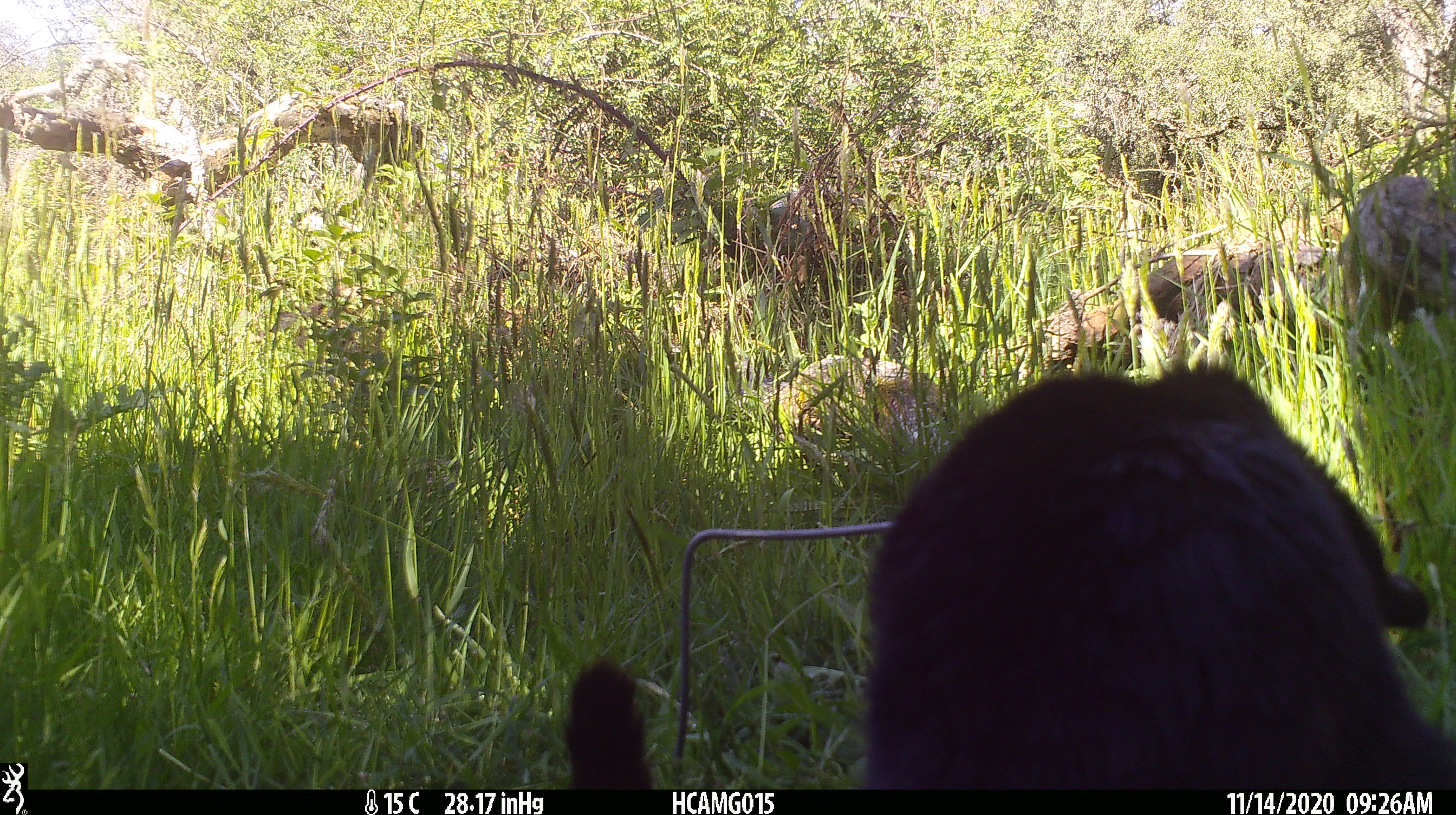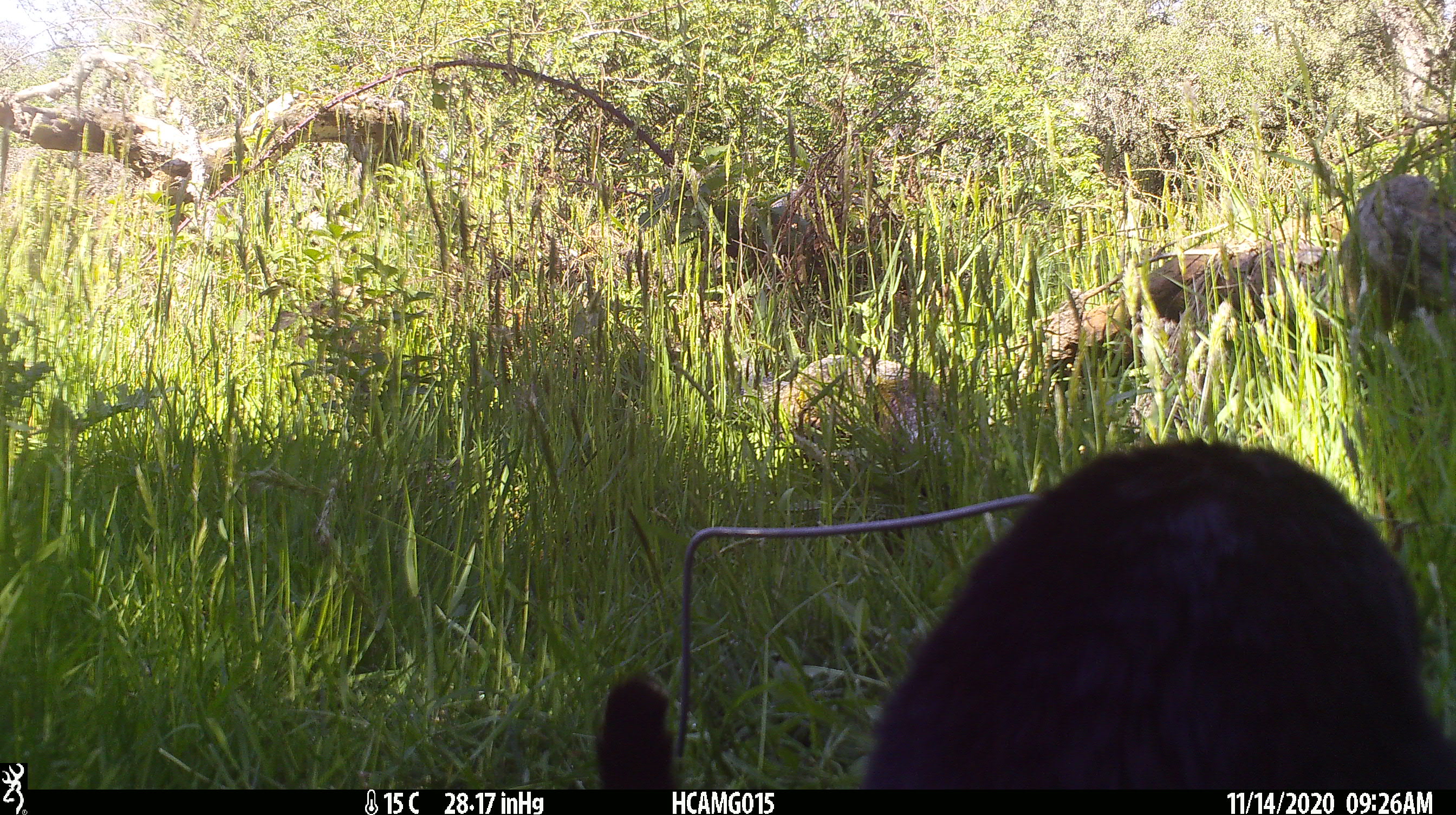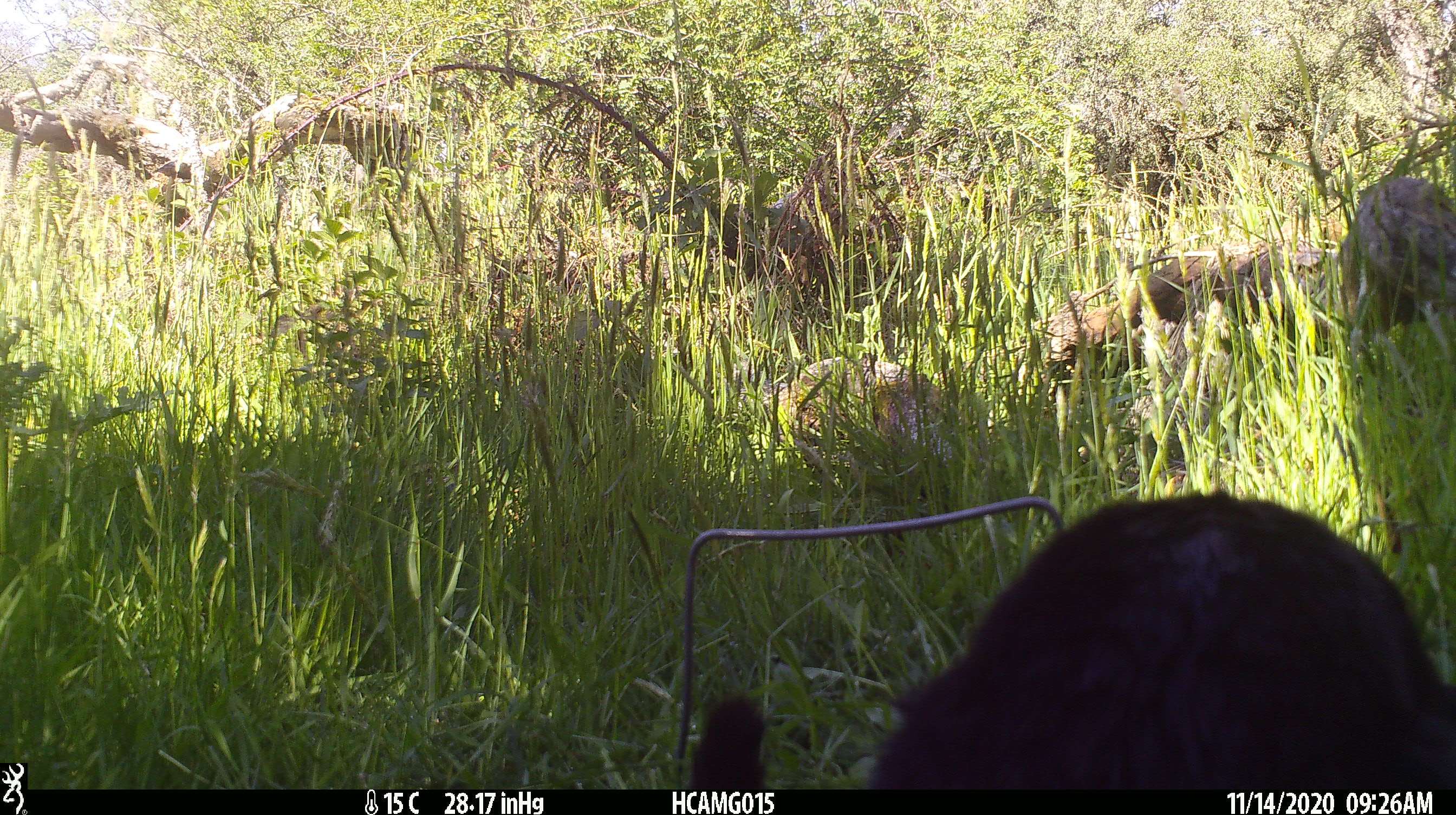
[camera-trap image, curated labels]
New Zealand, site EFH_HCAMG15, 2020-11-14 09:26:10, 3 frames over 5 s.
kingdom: Animalia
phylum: Chordata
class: Mammalia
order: Carnivora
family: Felidae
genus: Felis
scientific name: Felis catus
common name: domestic cat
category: cat